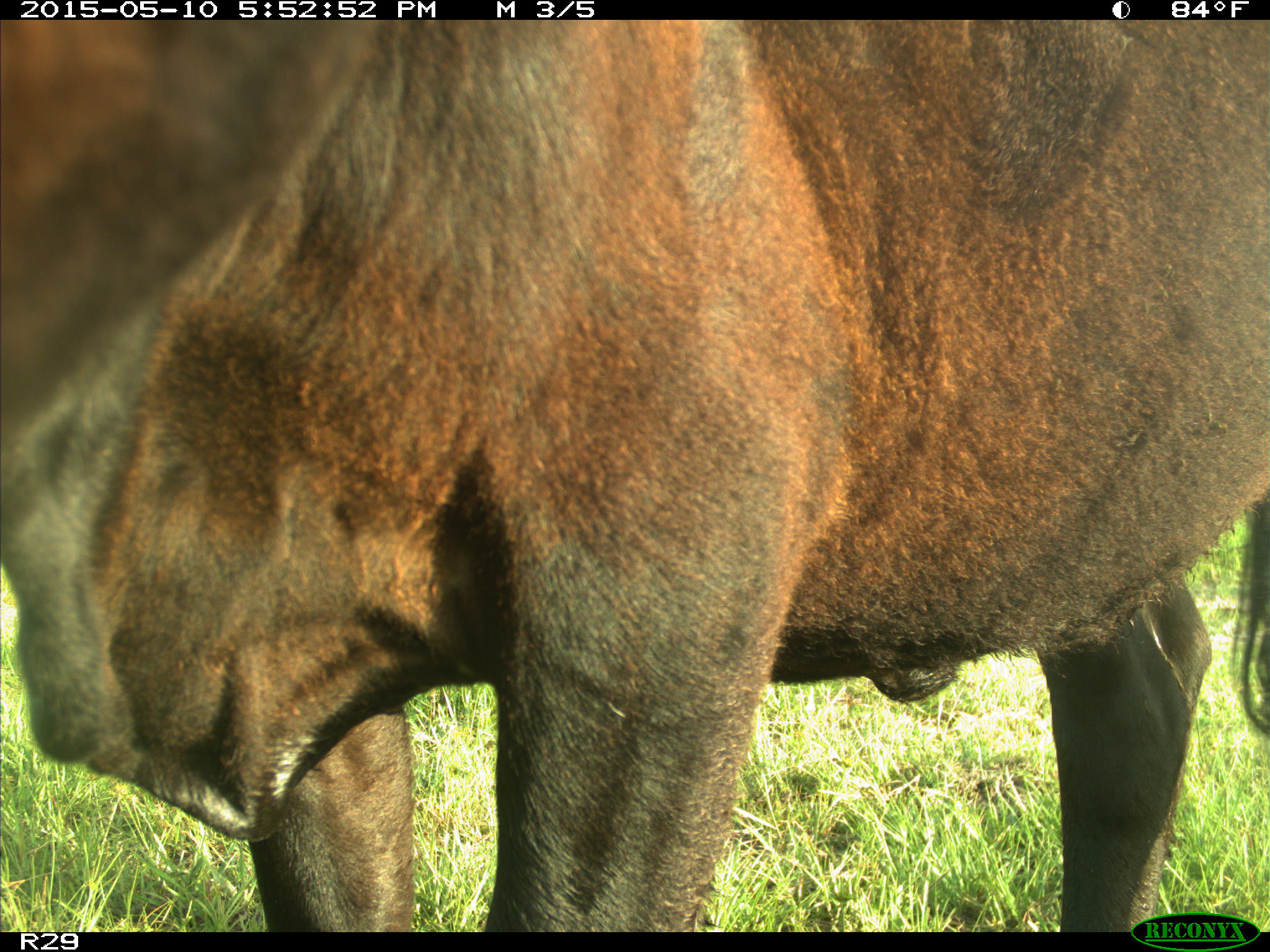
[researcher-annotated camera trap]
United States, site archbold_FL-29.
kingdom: Animalia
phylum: Chordata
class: Mammalia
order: Artiodactyla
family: Bovidae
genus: Bos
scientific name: Bos taurus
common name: domestic cow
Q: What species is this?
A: Bos taurus (domestic cow).